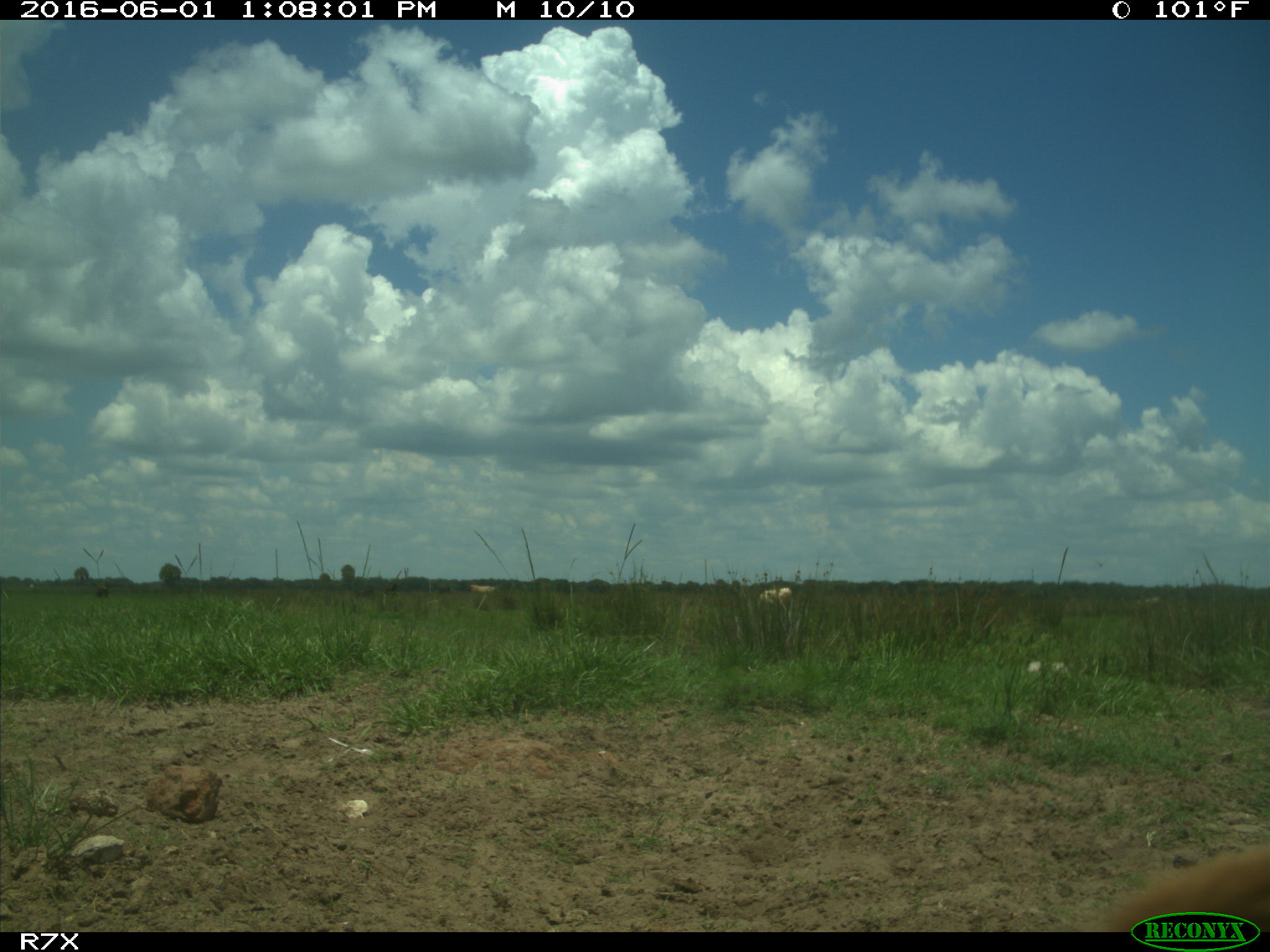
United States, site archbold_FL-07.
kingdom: Animalia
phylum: Chordata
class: Mammalia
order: Artiodactyla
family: Bovidae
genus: Bos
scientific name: Bos taurus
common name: domestic cow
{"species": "Bos taurus (domestic cow)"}